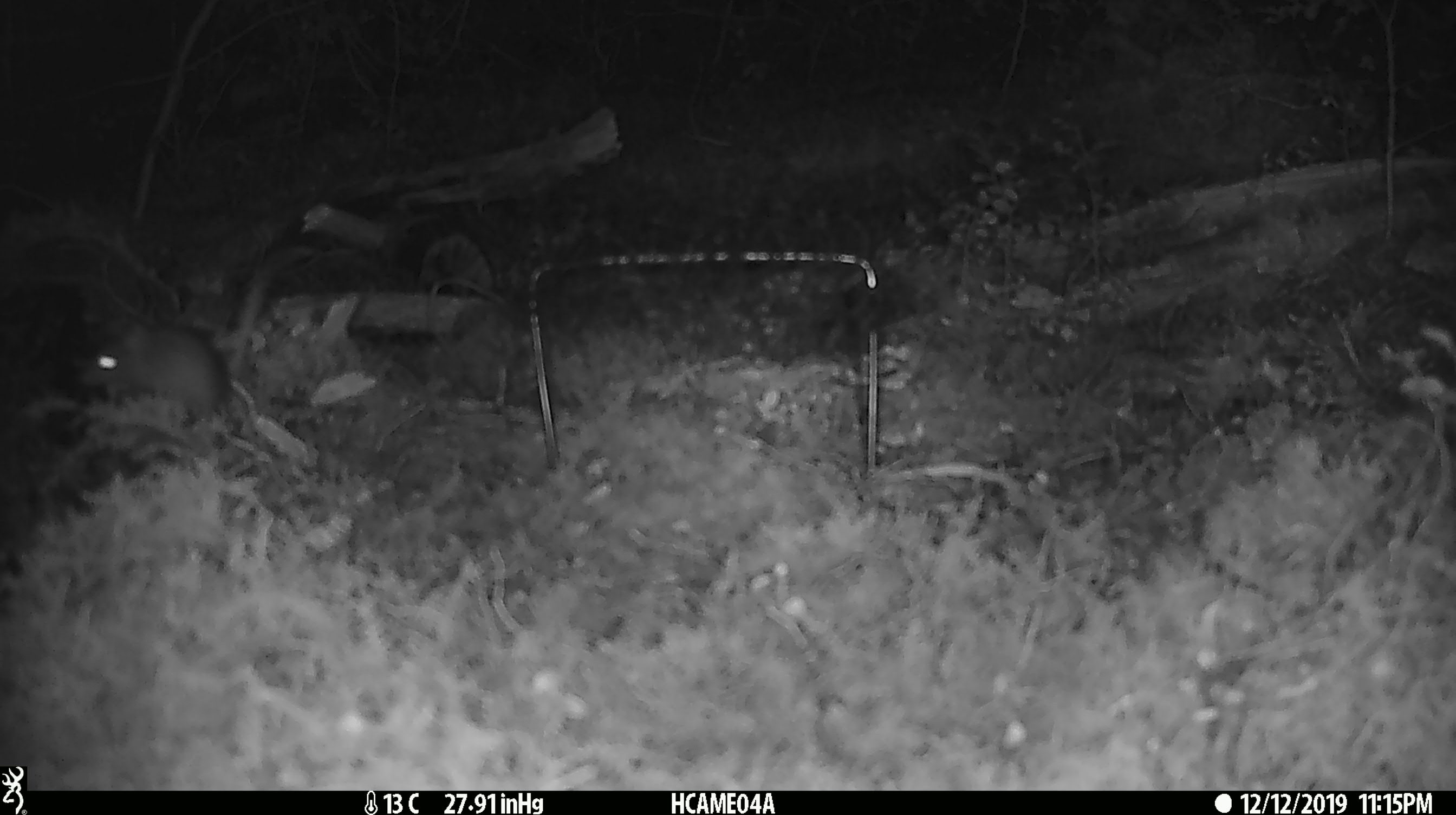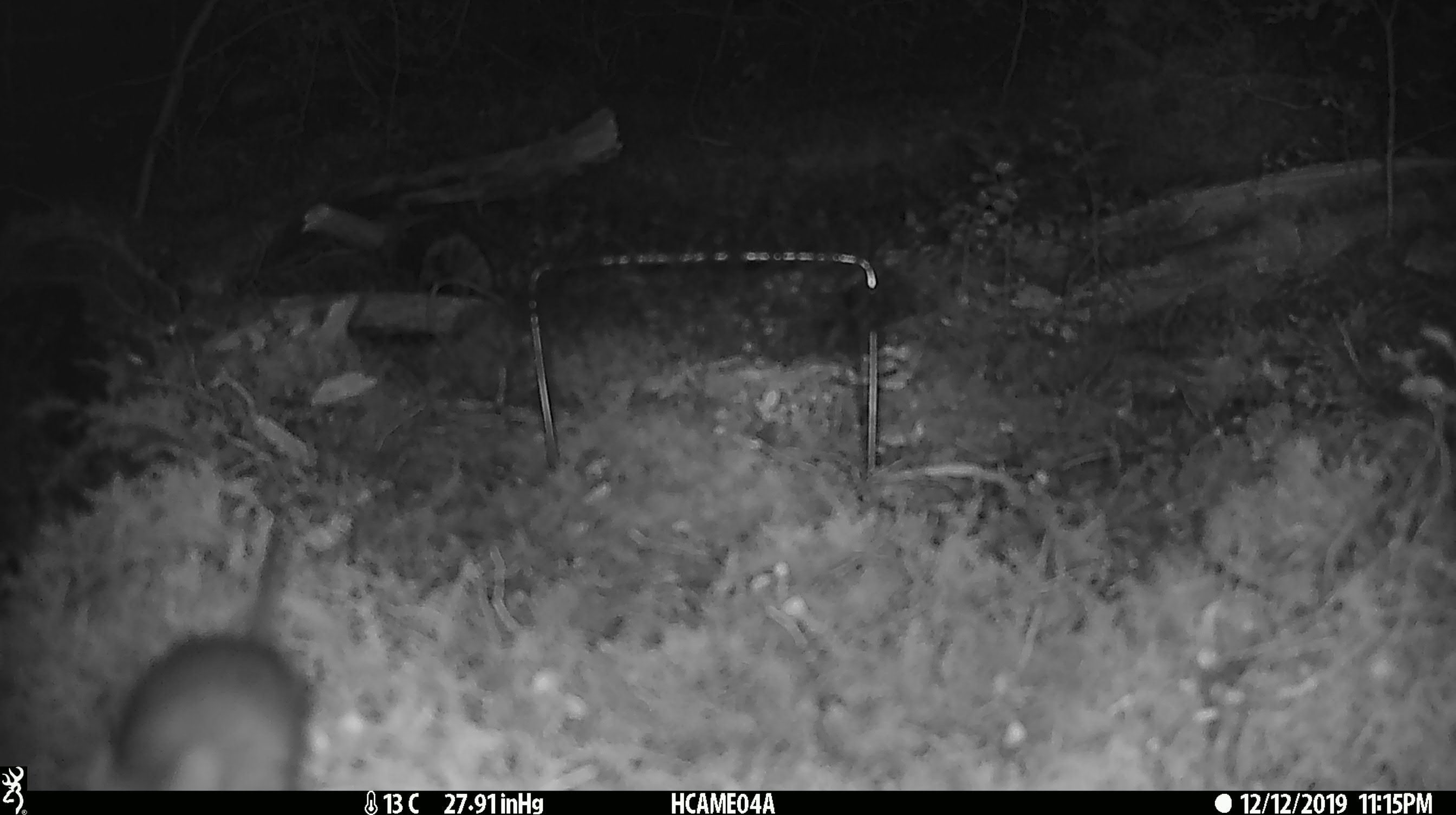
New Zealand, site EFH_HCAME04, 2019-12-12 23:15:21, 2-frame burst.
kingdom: Animalia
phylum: Chordata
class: Mammalia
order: Rodentia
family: Muridae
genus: Mus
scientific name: Mus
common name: mouse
Mouse (Mus).